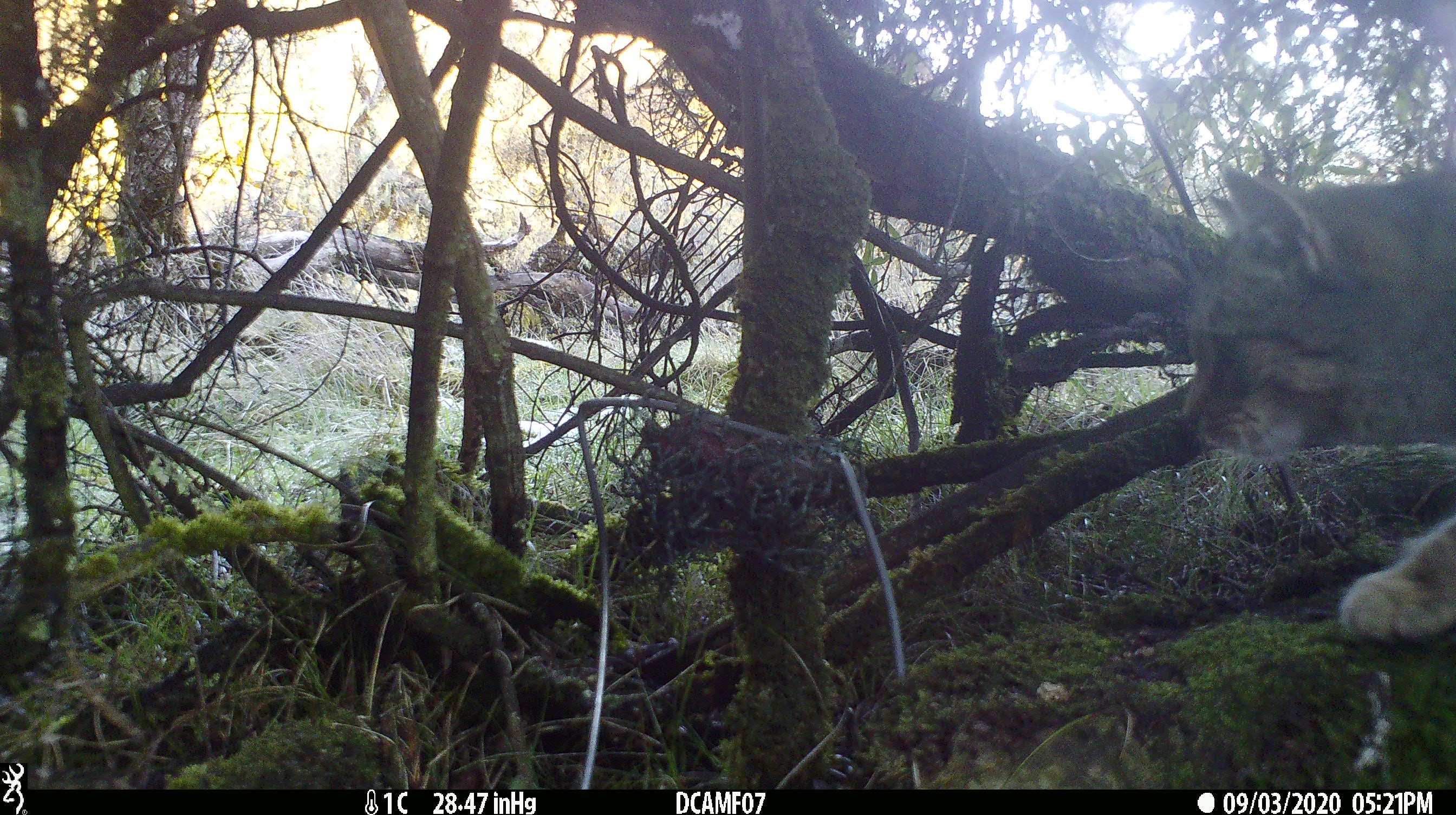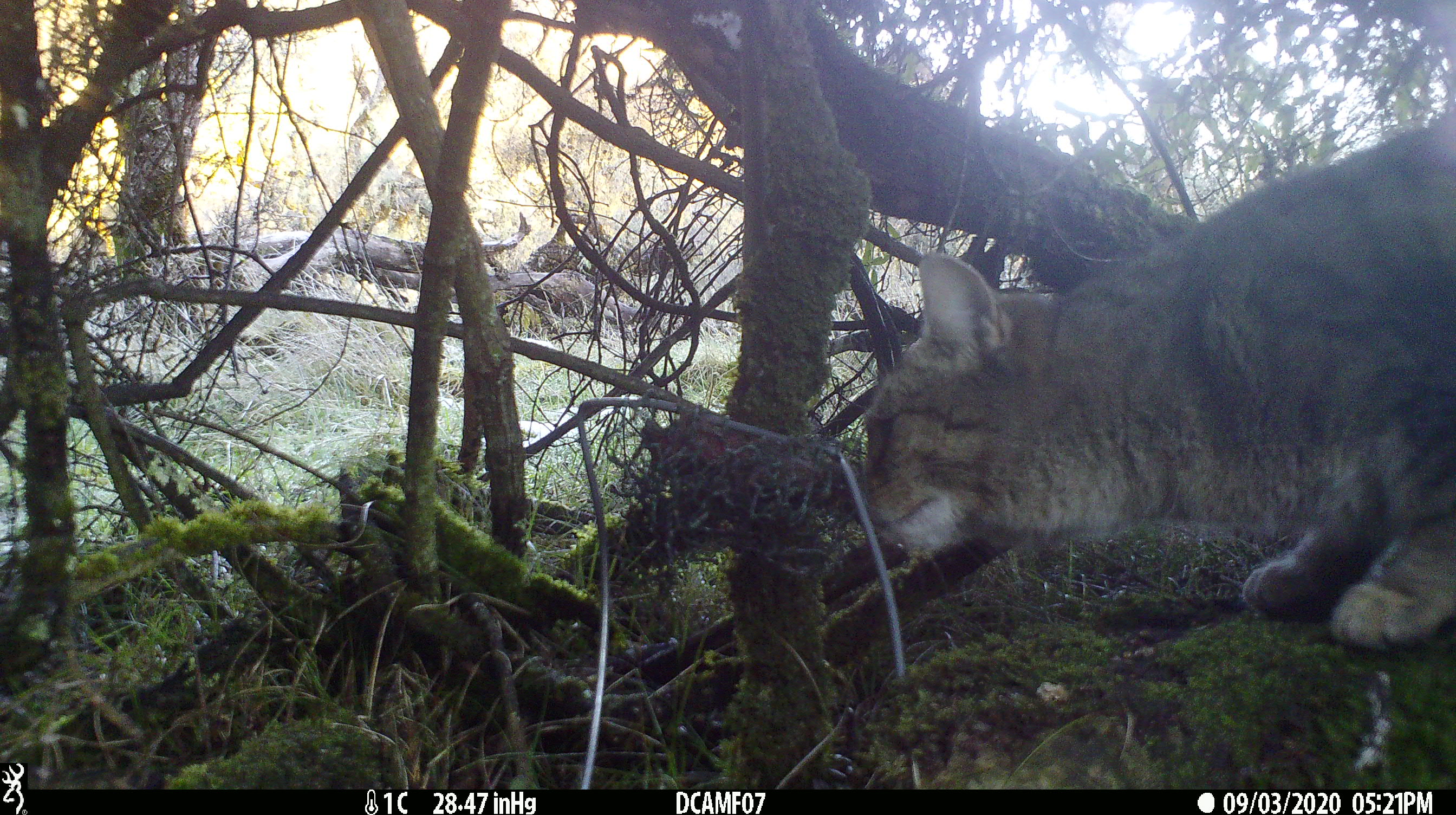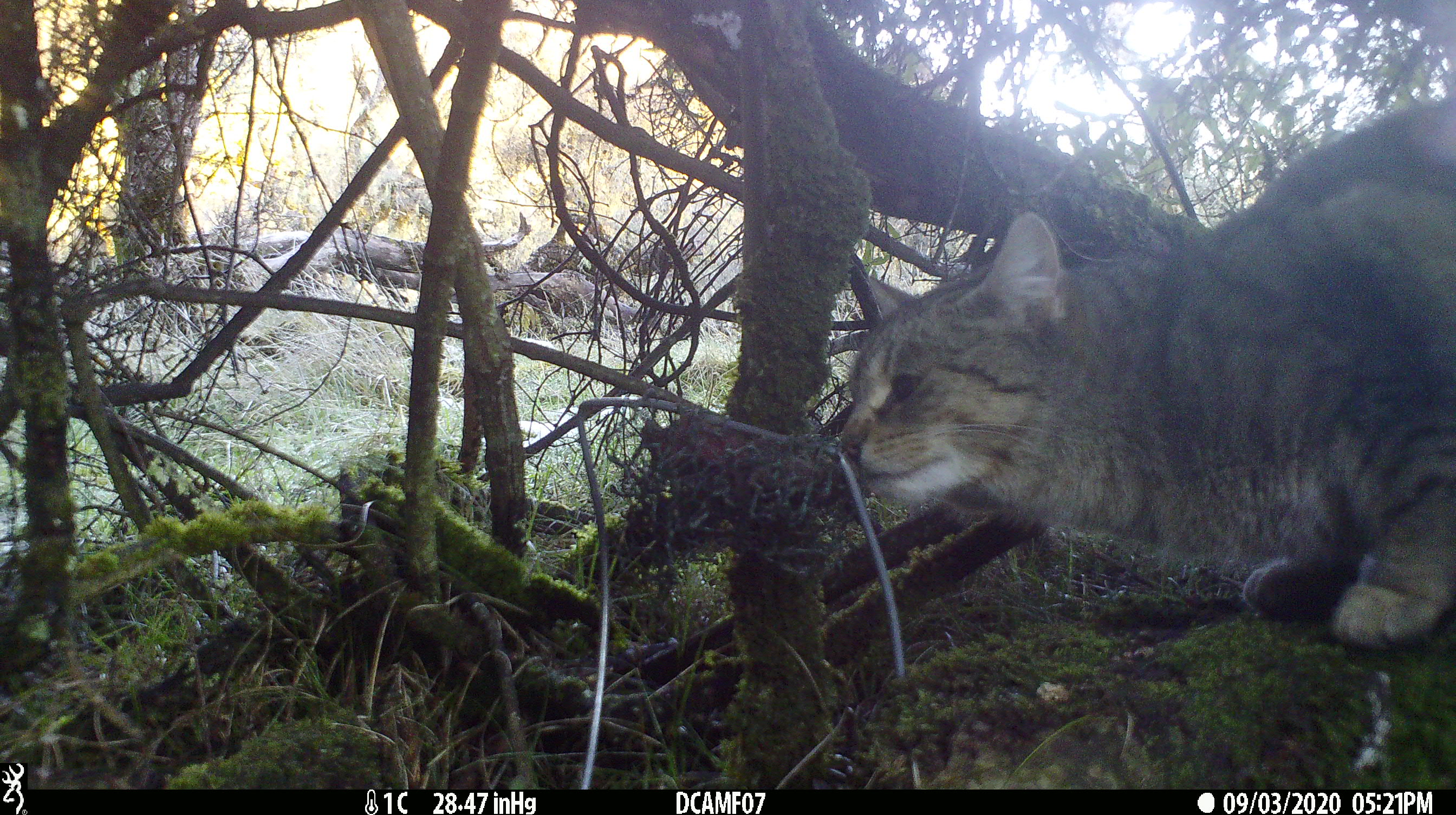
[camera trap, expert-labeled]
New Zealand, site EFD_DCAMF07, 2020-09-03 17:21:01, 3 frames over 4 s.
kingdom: Animalia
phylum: Chordata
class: Mammalia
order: Carnivora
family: Felidae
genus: Felis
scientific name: Felis catus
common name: domestic cat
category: cat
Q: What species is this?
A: Cat (domestic cat) (Felis catus).